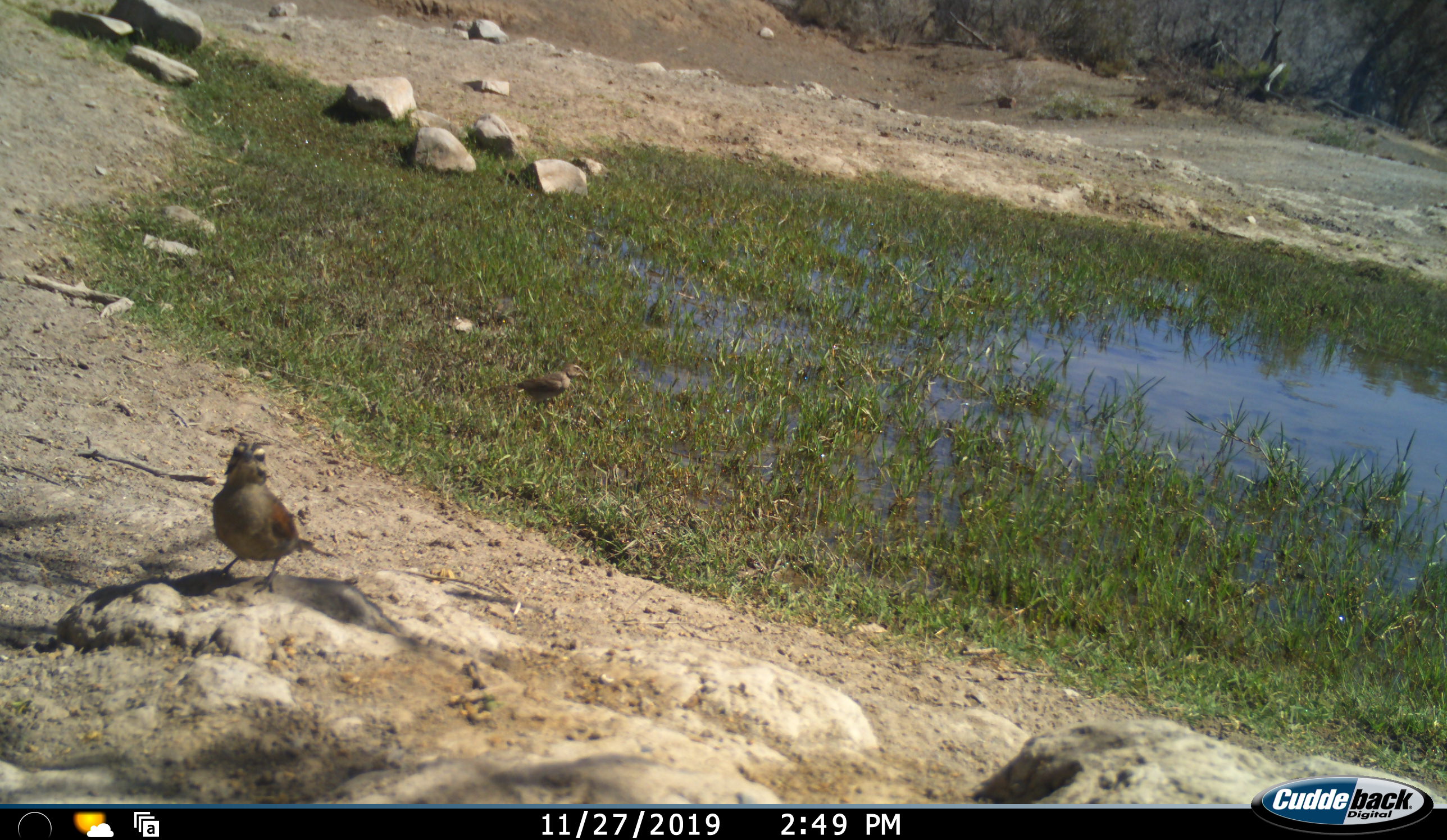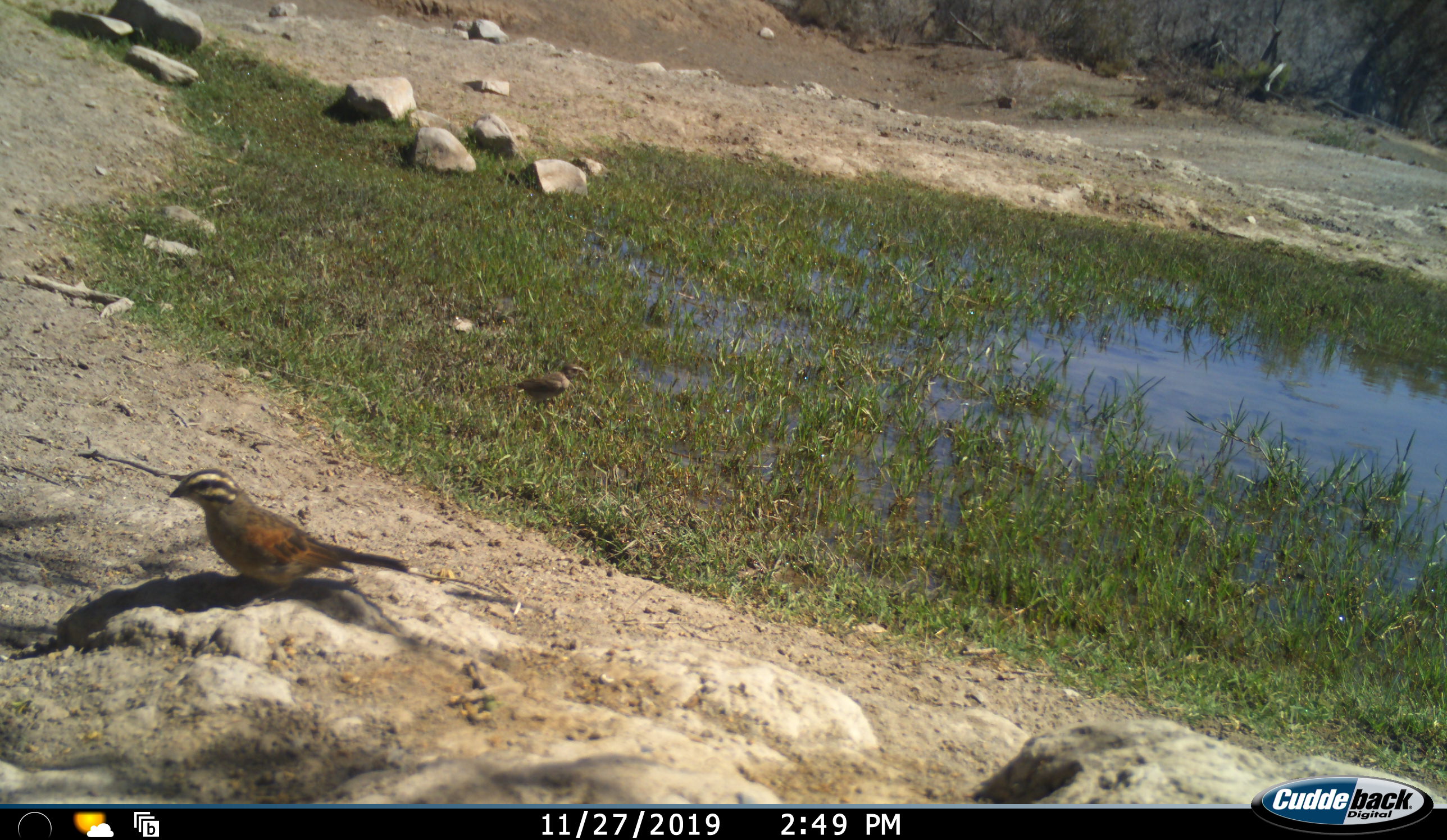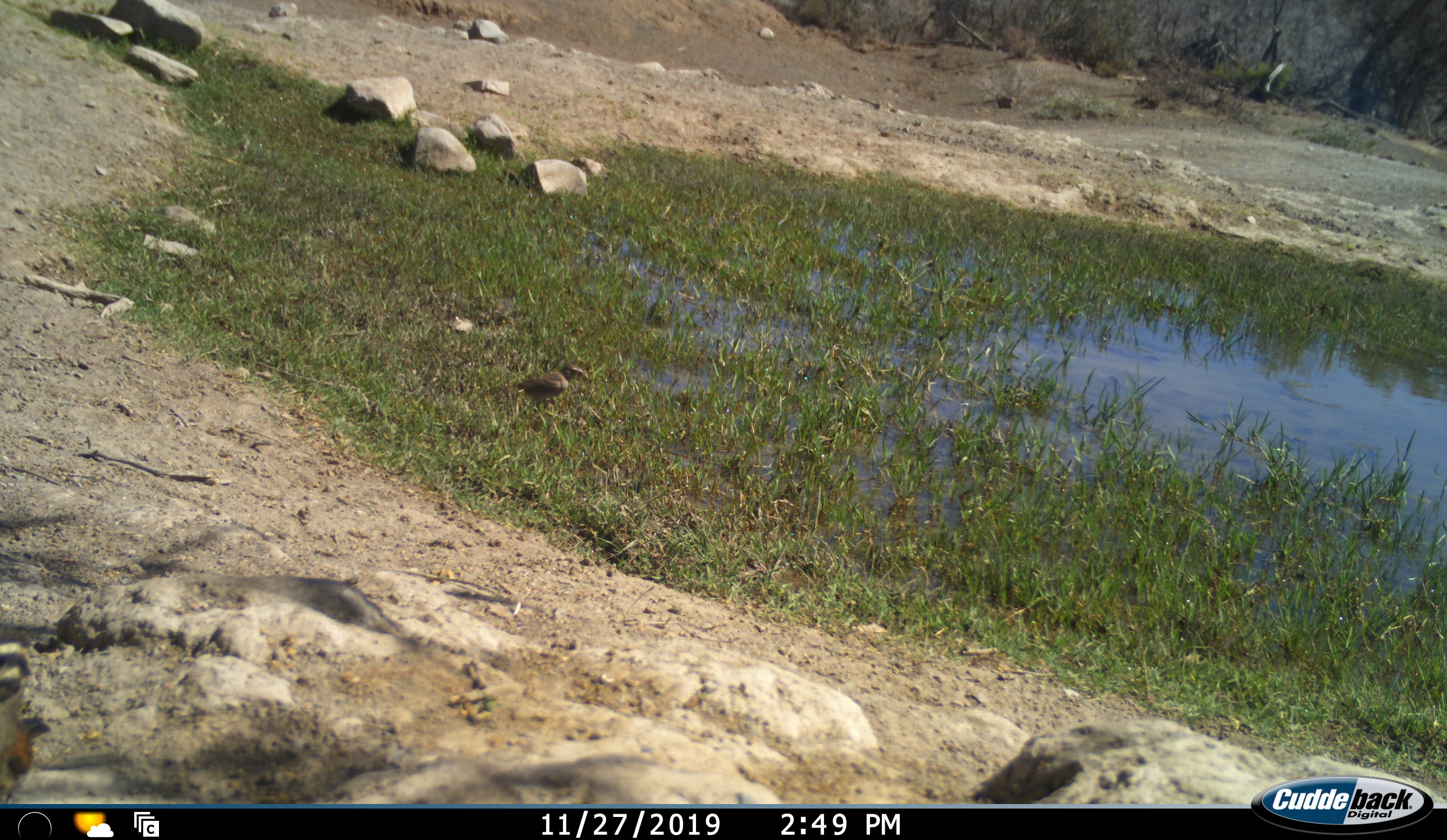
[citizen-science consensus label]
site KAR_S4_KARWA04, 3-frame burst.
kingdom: Animalia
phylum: Chordata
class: Aves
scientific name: Aves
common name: bird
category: birdother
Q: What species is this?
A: Birdother (bird) (Aves).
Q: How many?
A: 2.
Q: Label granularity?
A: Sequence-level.